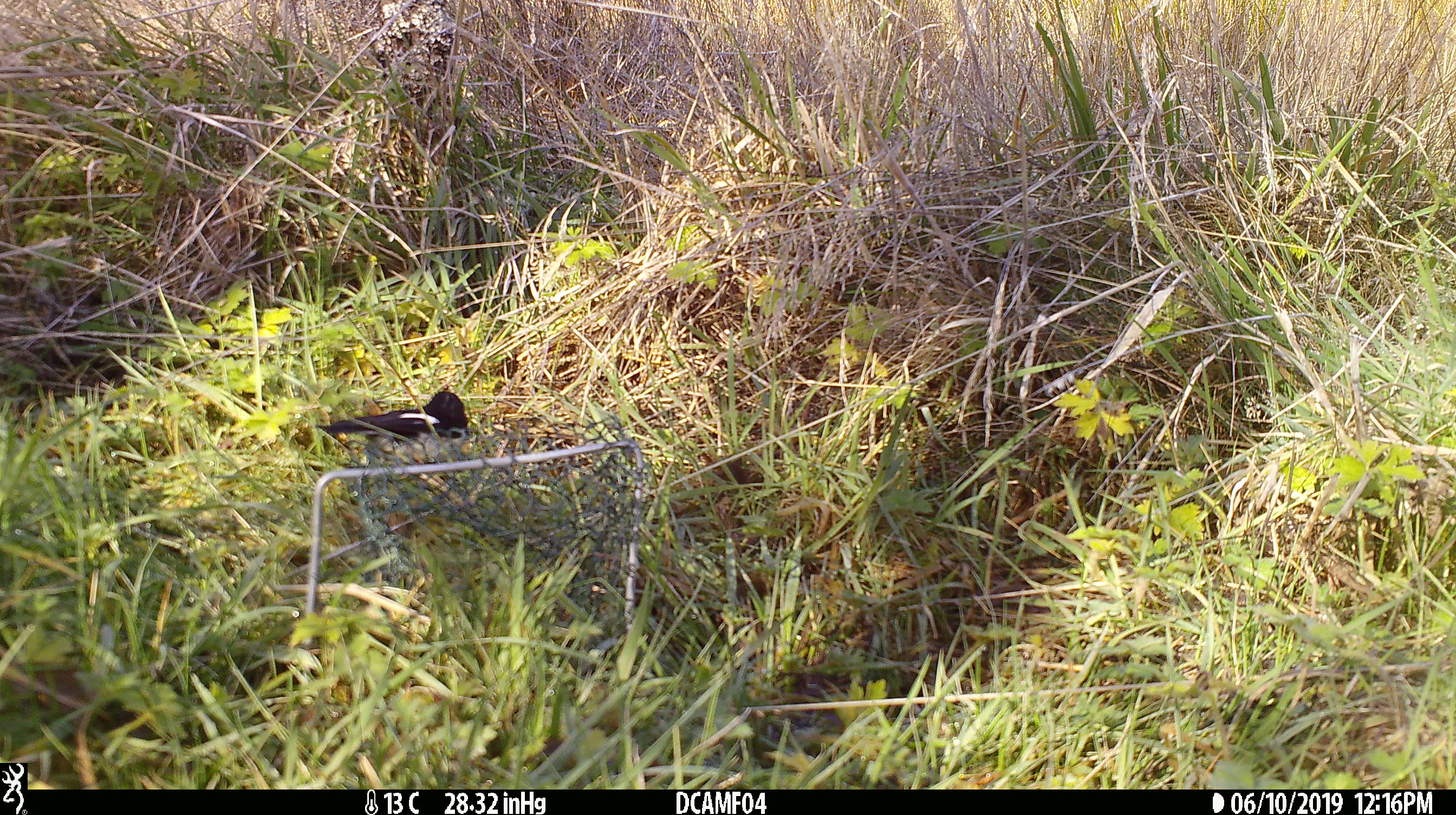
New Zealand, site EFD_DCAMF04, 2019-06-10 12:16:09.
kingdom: Animalia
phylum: Chordata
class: Aves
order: Passeriformes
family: Petroicidae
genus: Petroica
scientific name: Petroica macrocephala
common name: tomtit